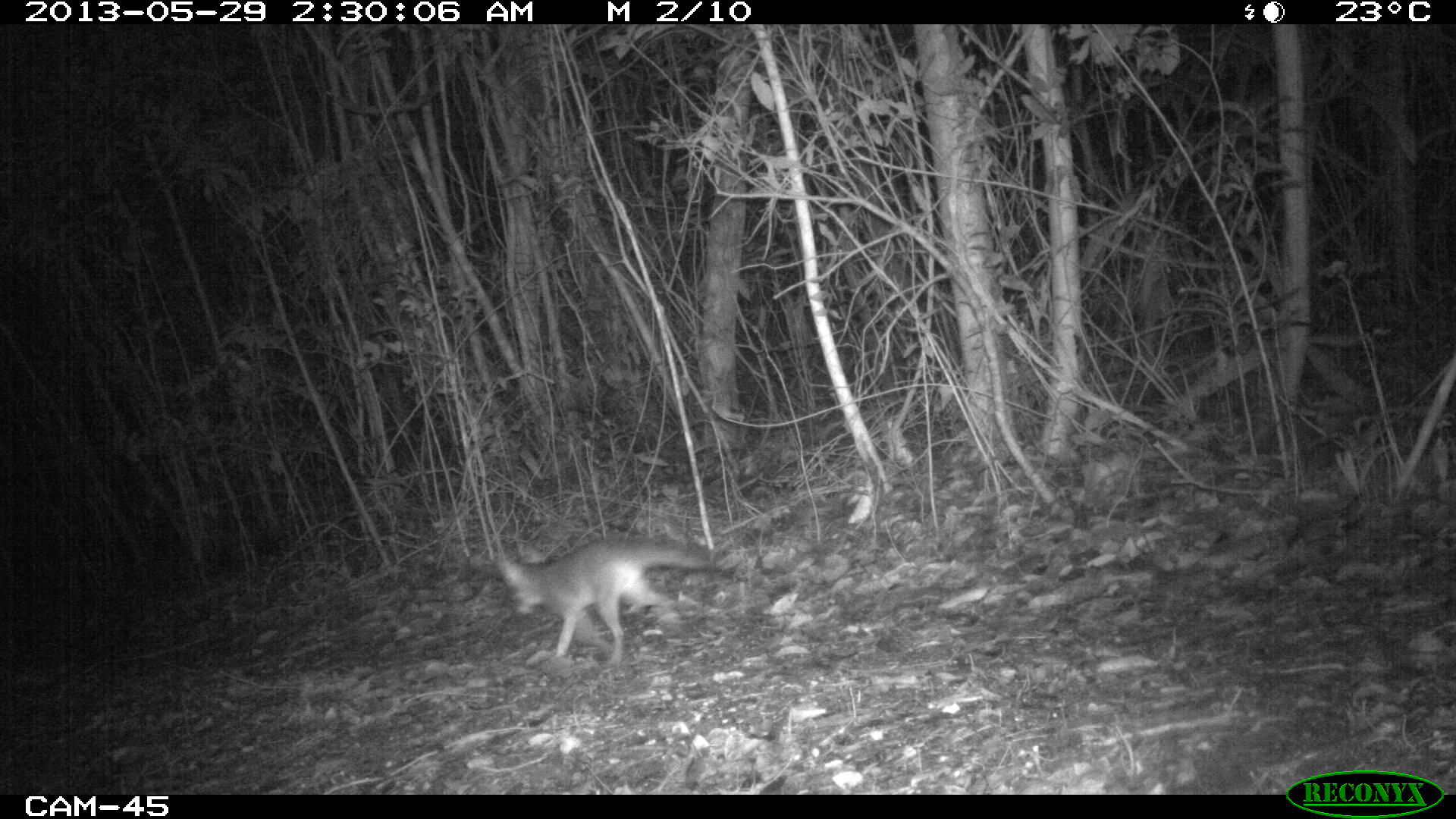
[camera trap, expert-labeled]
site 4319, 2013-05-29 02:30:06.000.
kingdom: Animalia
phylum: Chordata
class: Mammalia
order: Carnivora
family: Canidae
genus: Urocyon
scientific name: Urocyon cinereoargenteus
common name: gray fox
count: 1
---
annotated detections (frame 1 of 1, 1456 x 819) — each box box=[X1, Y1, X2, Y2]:
urocyon cinereoargenteus: box=[495, 533, 722, 668]